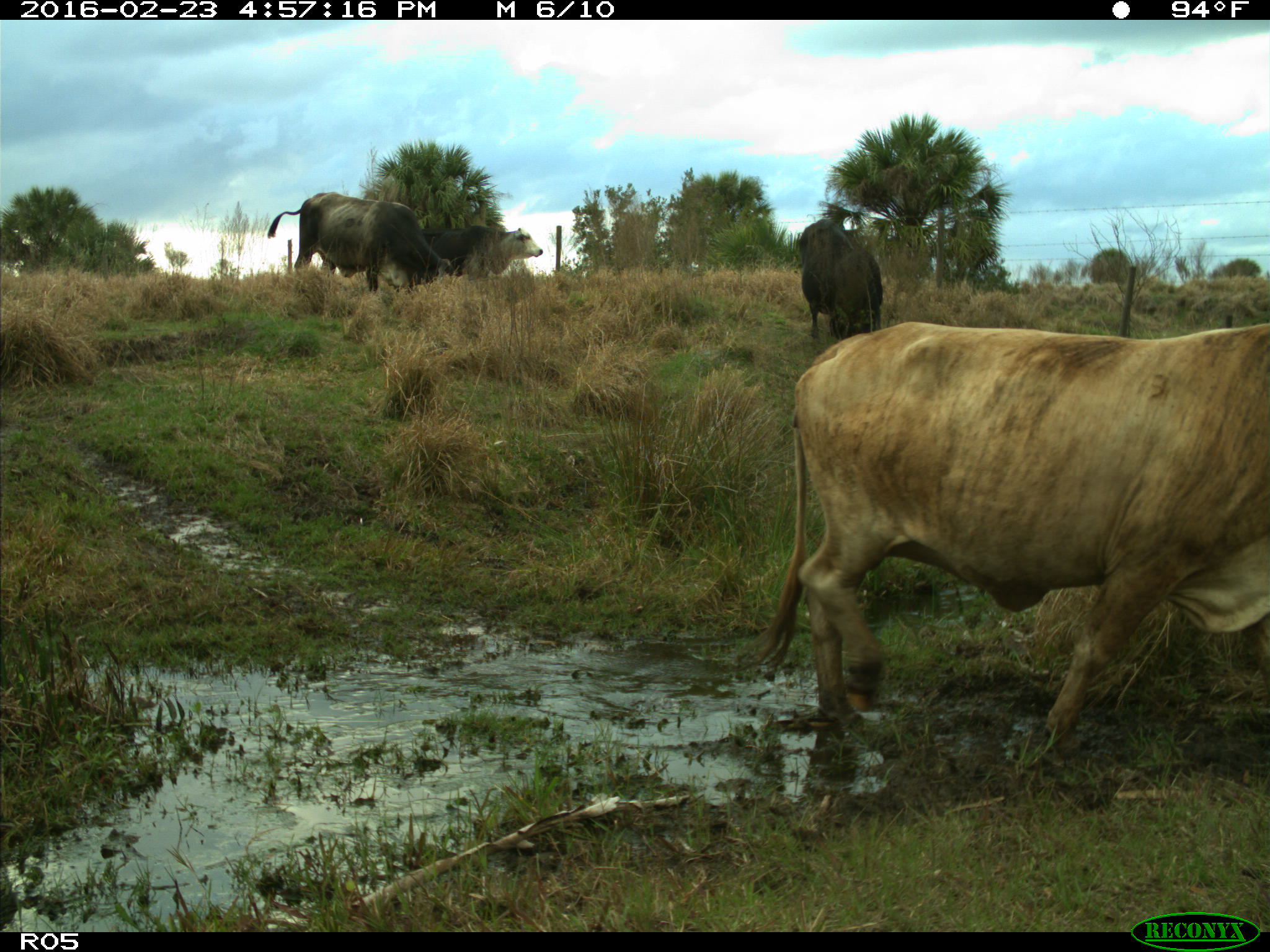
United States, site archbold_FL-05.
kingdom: Animalia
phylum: Chordata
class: Mammalia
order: Artiodactyla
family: Bovidae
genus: Bos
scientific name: Bos taurus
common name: domestic cow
Bos taurus (domestic cow).